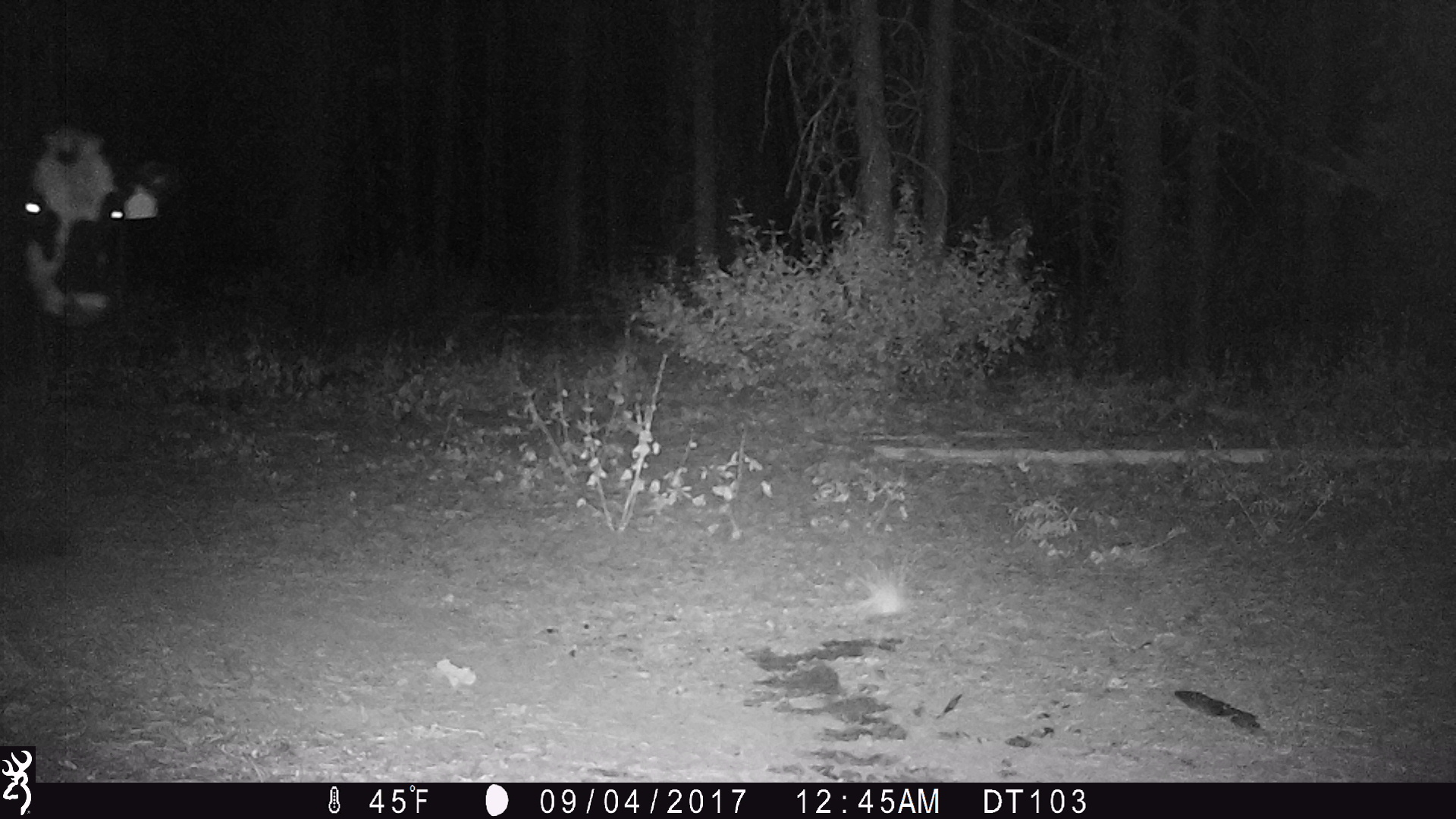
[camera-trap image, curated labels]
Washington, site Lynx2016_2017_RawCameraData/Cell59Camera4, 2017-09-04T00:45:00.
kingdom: Animalia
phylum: Chordata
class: Mammalia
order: Artiodactyla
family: Bovidae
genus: Bos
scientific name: Bos taurus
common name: domestic cattle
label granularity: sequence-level